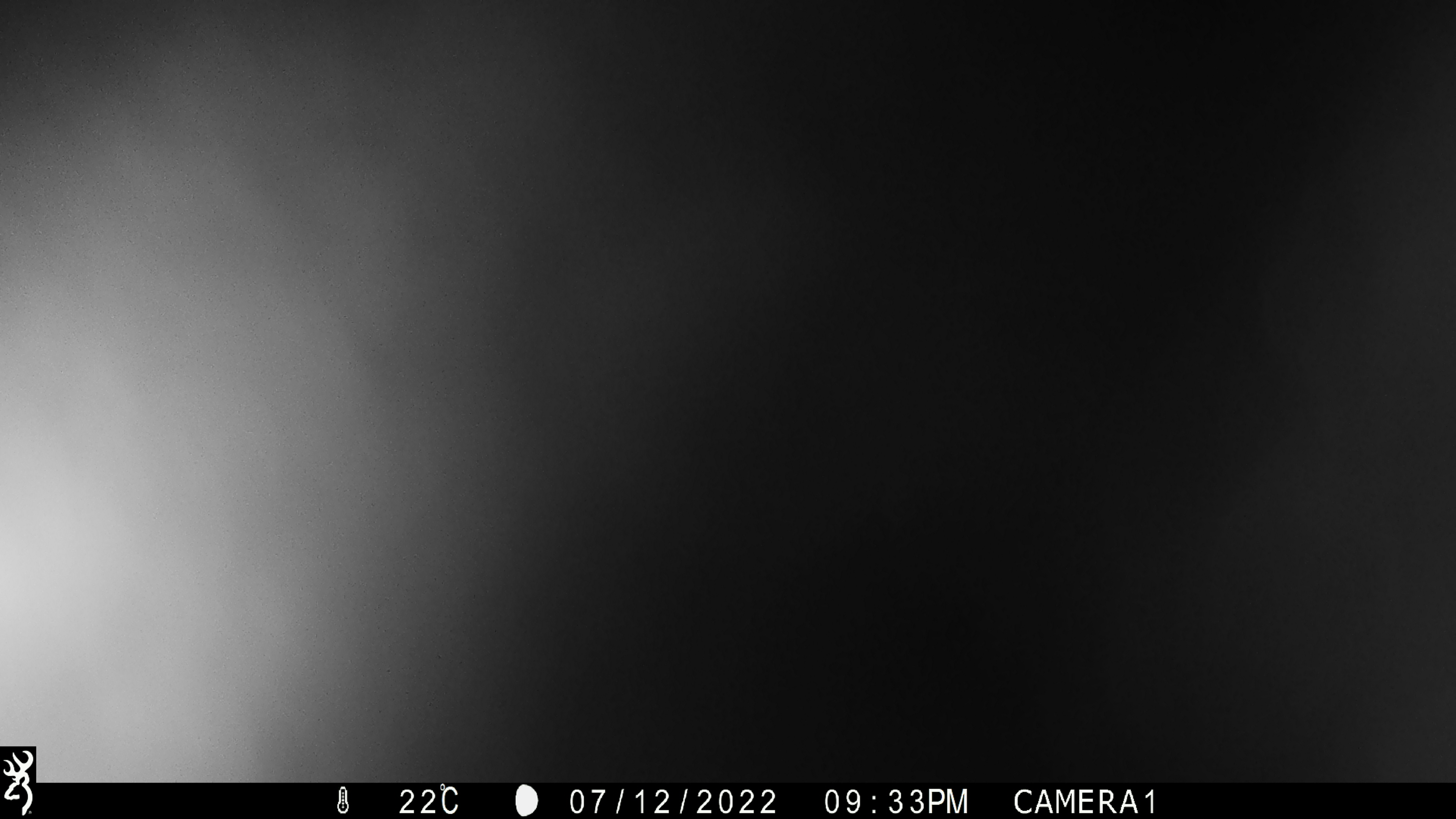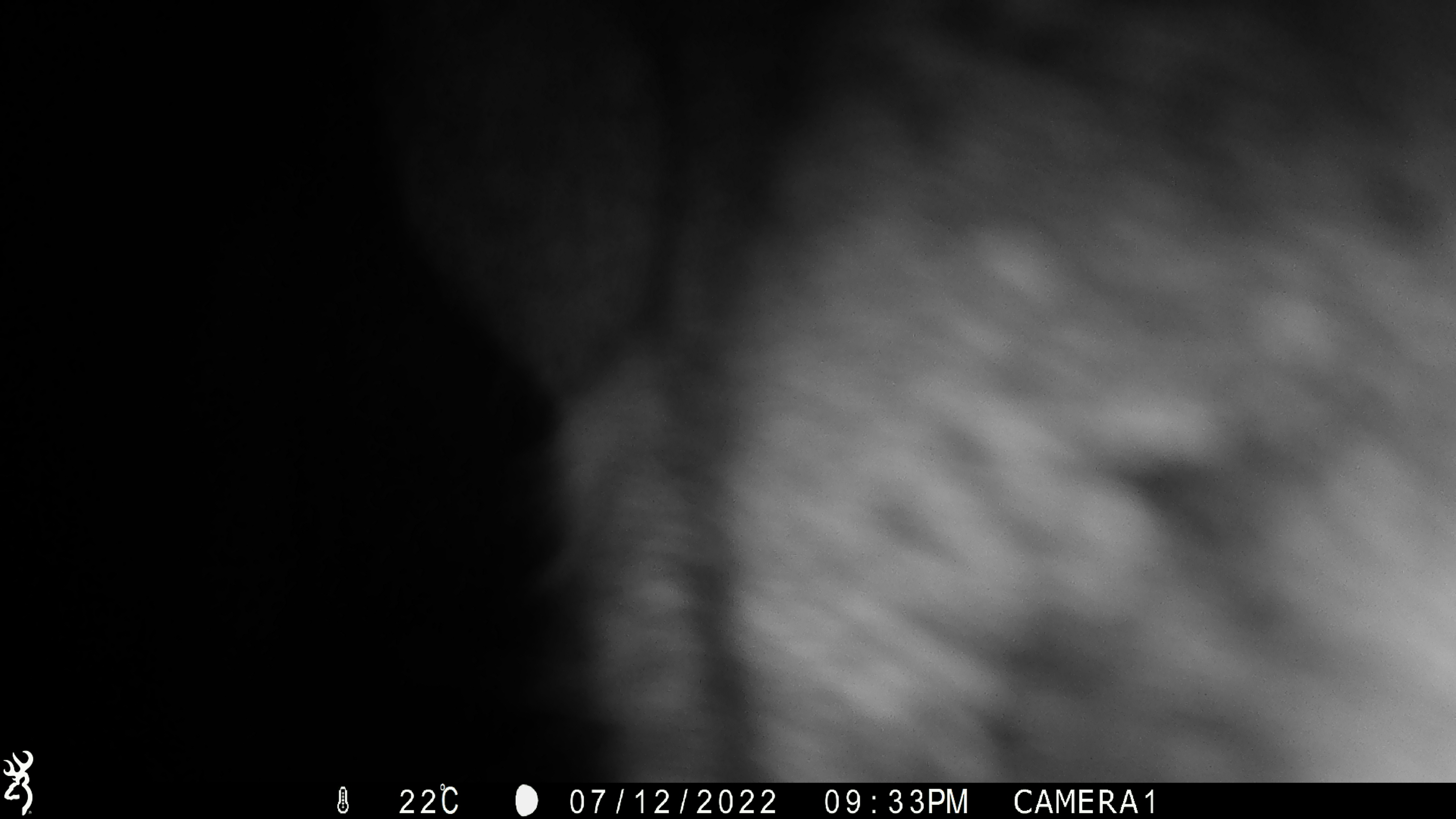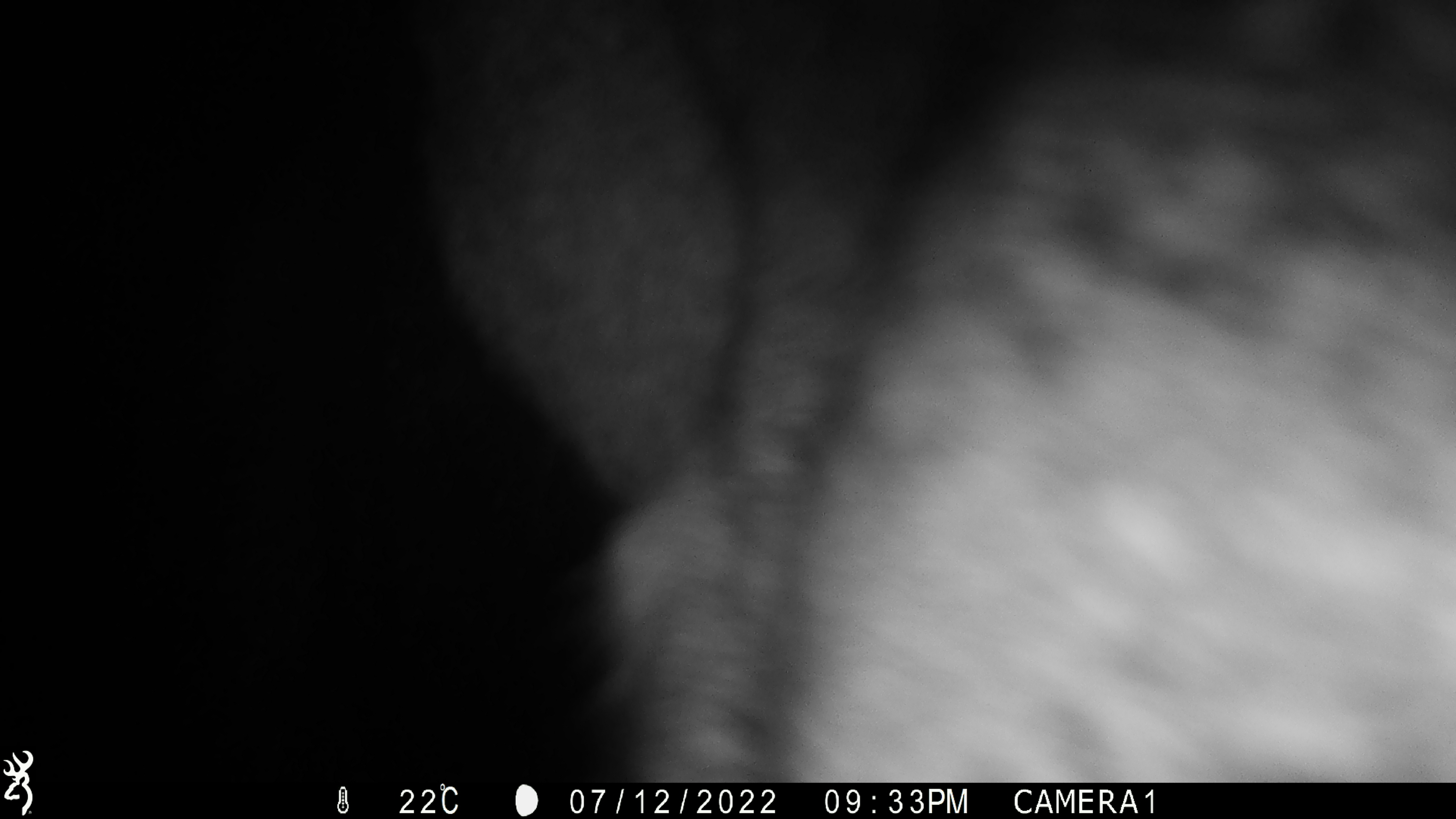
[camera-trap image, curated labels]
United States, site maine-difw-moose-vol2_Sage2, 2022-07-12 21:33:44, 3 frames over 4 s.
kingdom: Animalia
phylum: Chordata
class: Mammalia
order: Artiodactyla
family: Cervidae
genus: Alces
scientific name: Alces alces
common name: moose